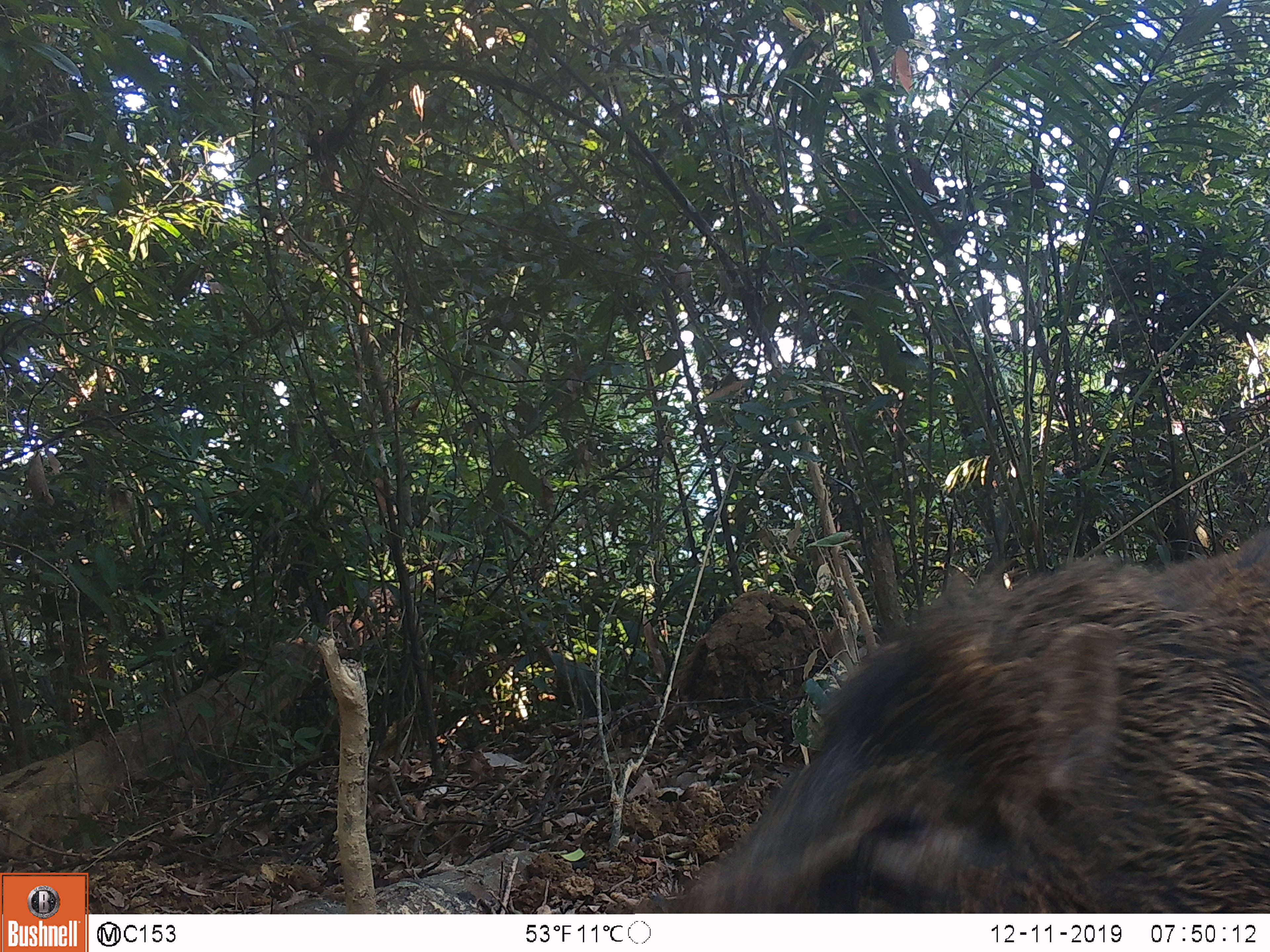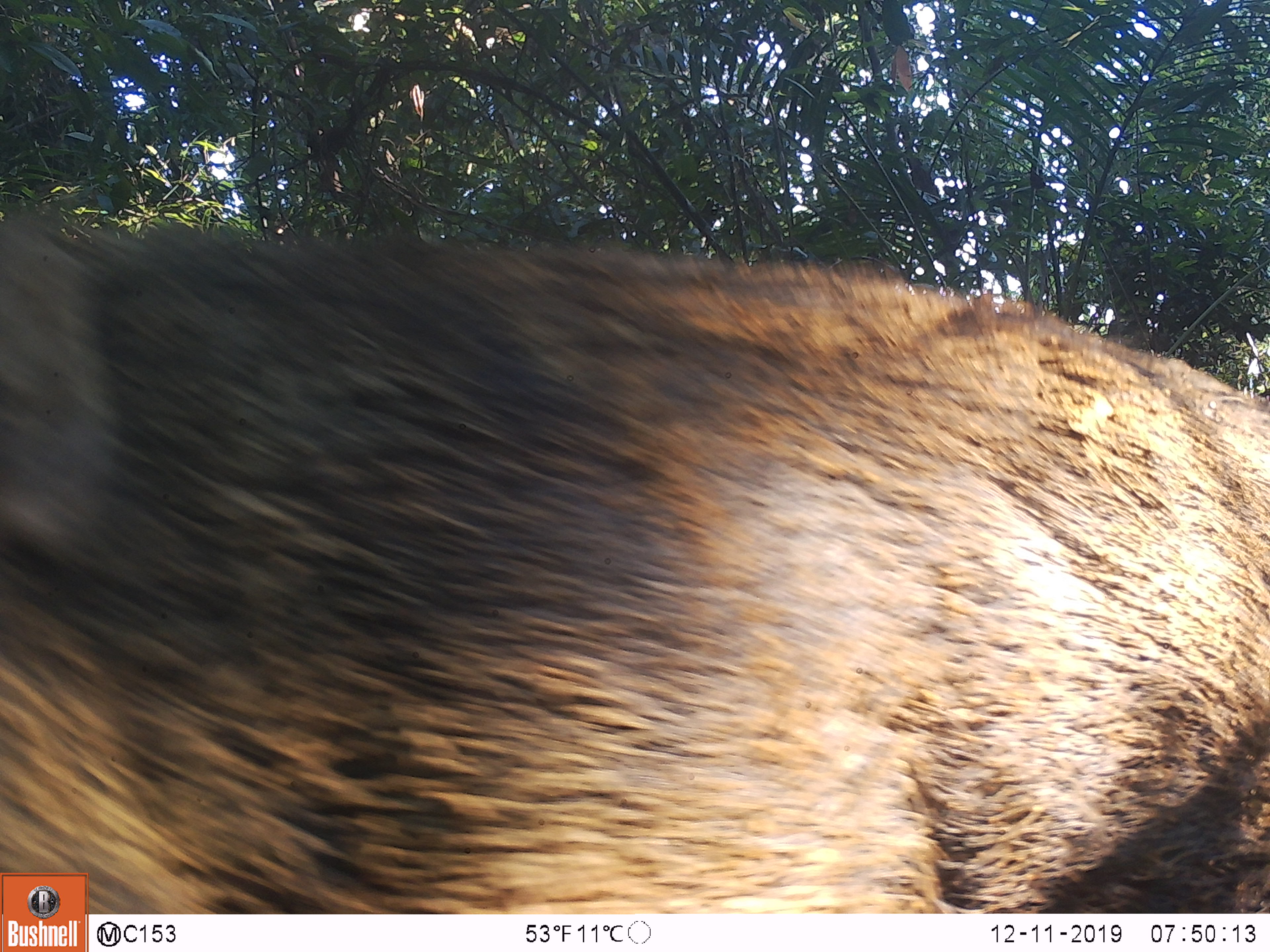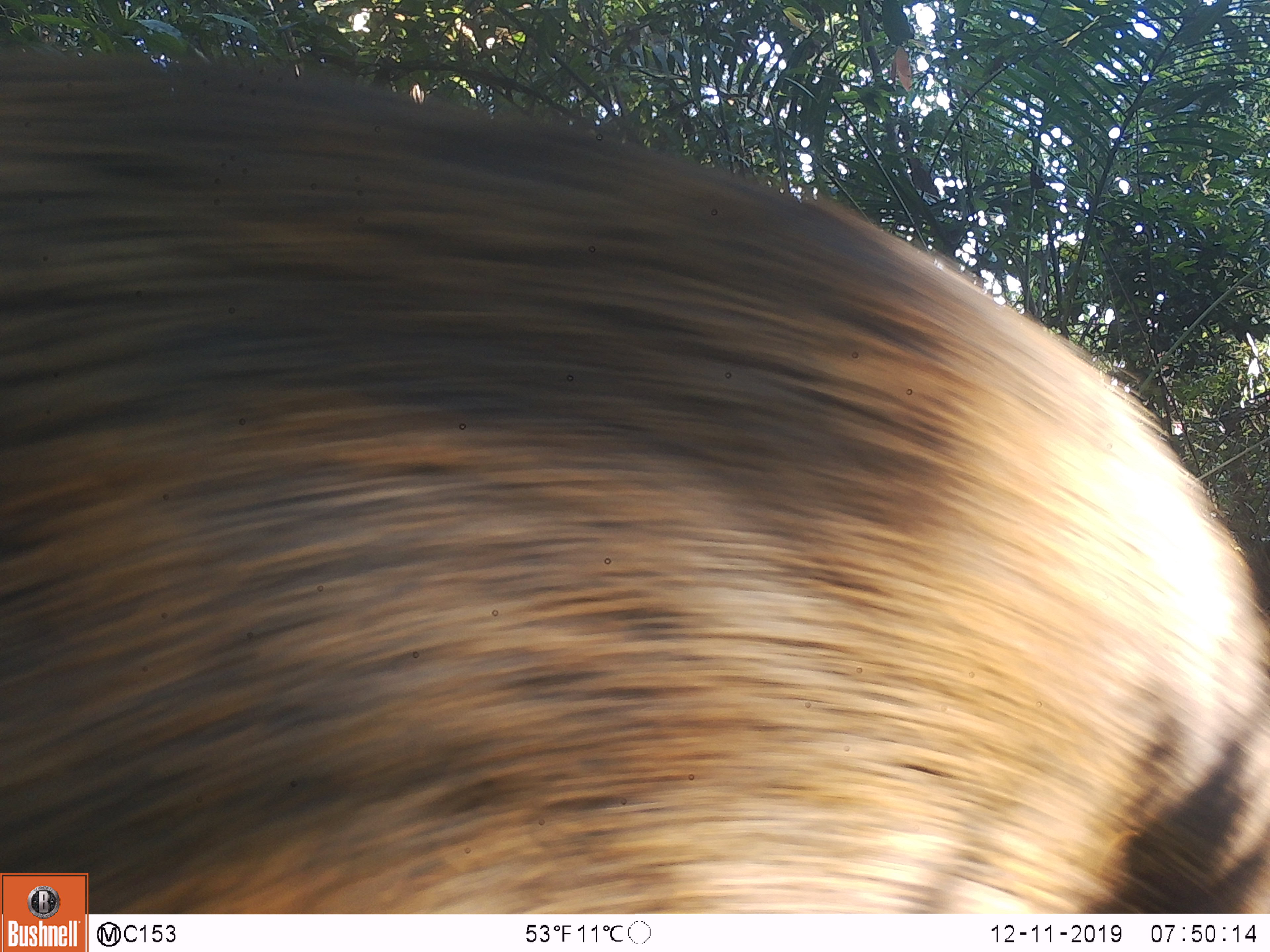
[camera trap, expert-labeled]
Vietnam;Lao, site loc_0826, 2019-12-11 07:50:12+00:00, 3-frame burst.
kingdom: Animalia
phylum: Chordata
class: Mammalia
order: Artiodactyla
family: Suidae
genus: Sus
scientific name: Sus scrofa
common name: eurasian wild pig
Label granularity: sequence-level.